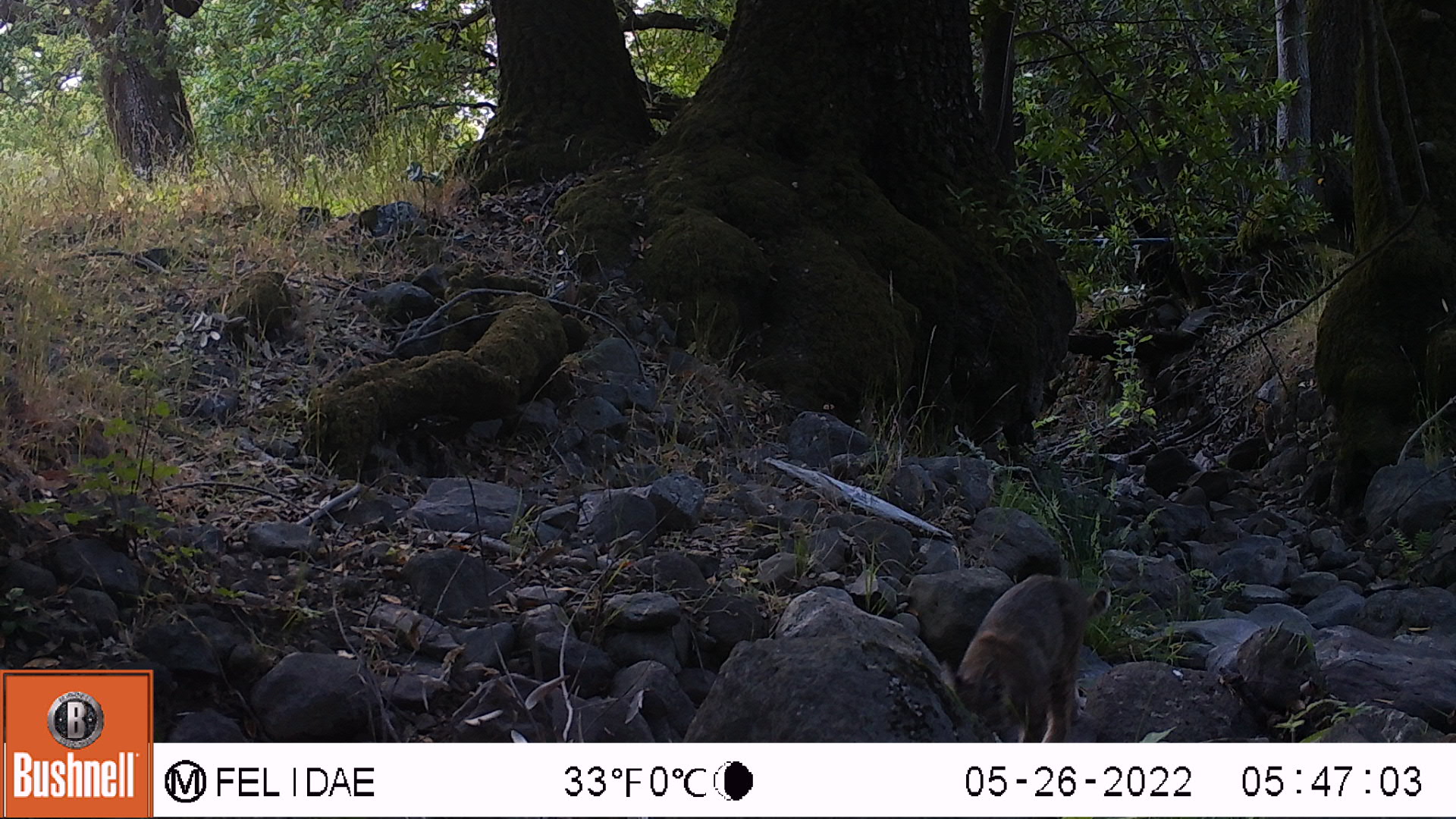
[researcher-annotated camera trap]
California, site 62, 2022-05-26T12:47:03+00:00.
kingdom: Animalia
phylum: Chordata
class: Mammalia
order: Carnivora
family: Felidae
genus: Lynx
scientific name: Lynx rufus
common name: bobcat